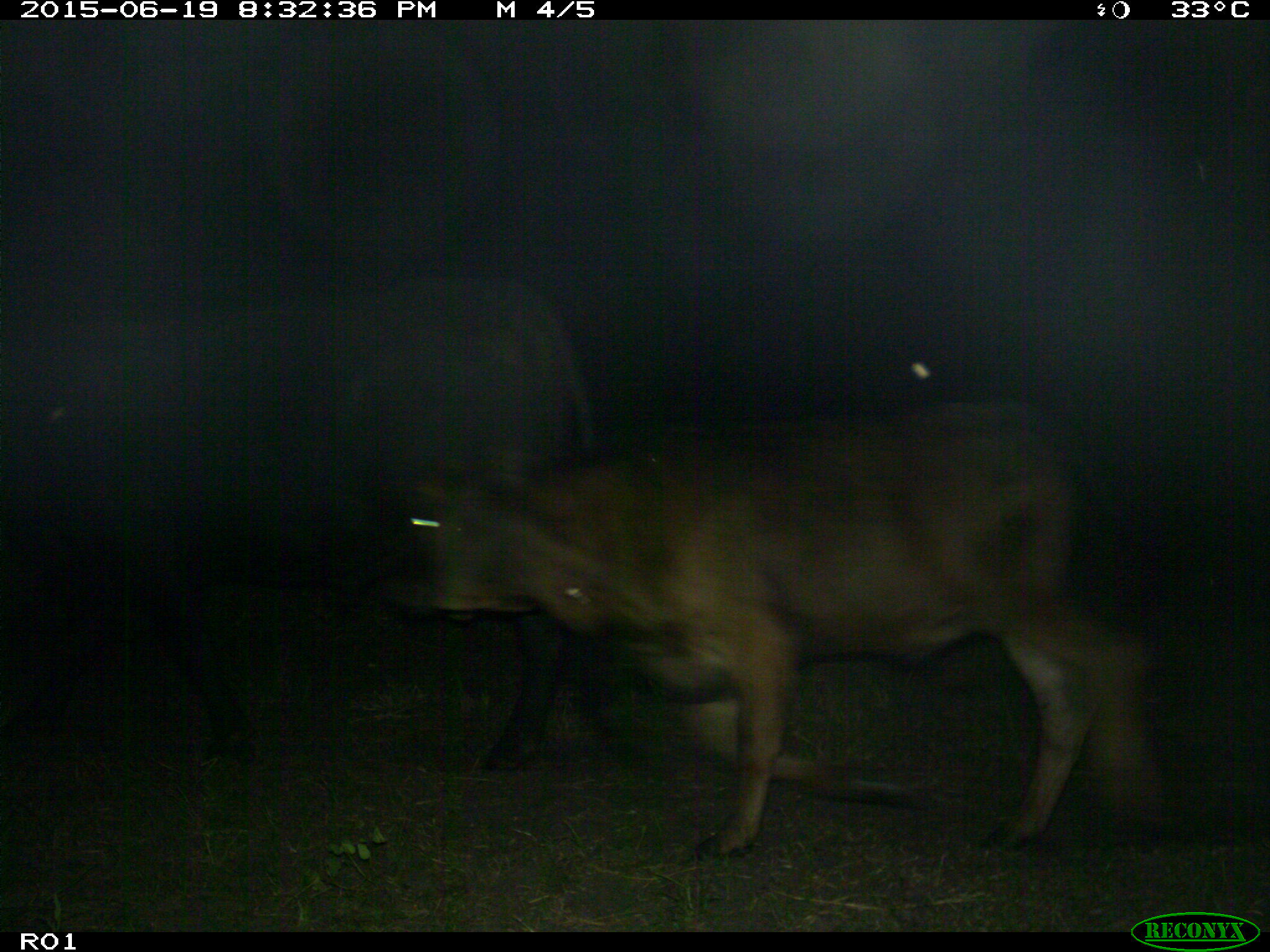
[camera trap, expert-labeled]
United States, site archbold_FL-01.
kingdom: Animalia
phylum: Chordata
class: Mammalia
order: Artiodactyla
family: Bovidae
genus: Bos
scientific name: Bos taurus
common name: domestic cow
Bos taurus (domestic cow).